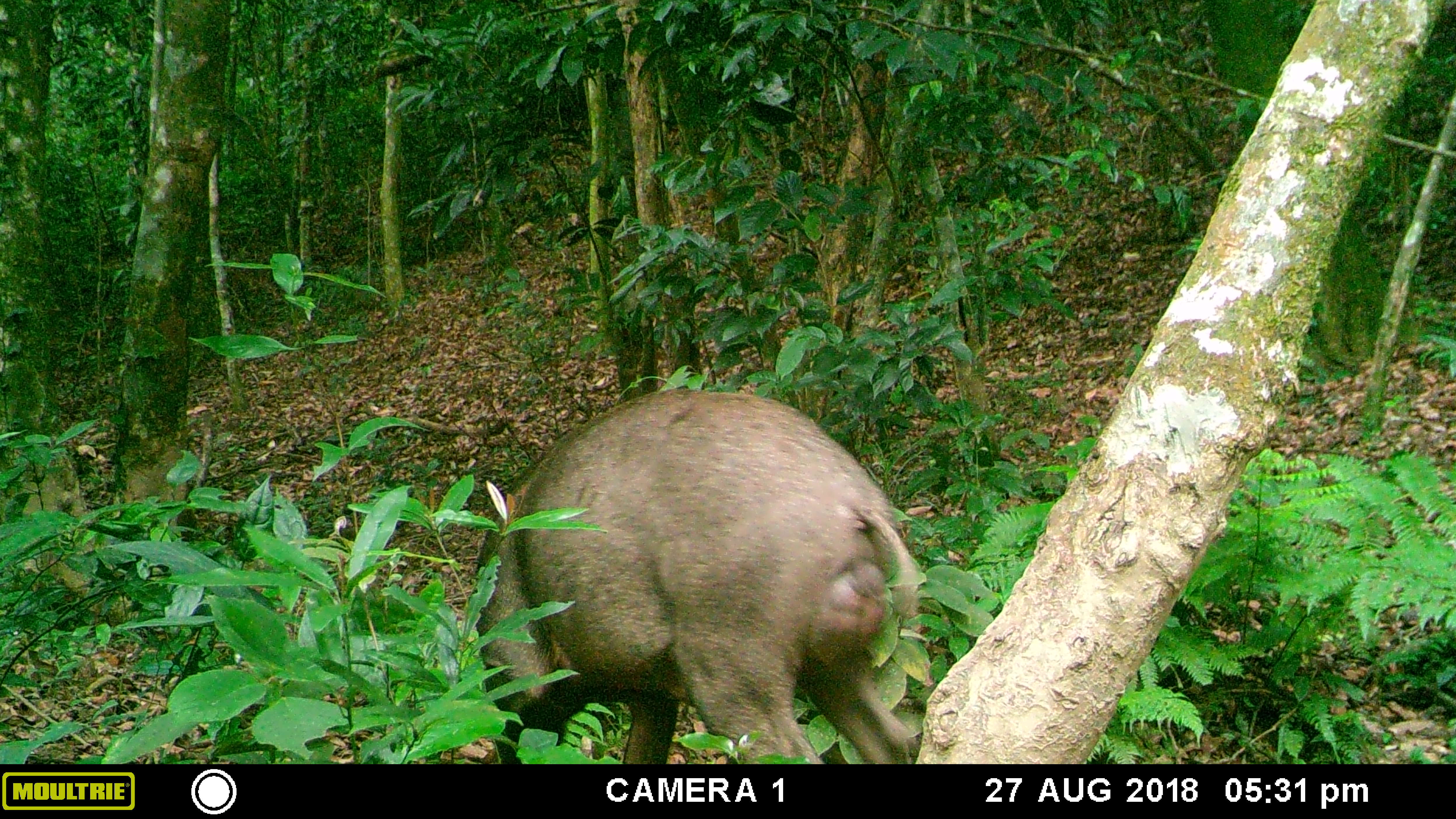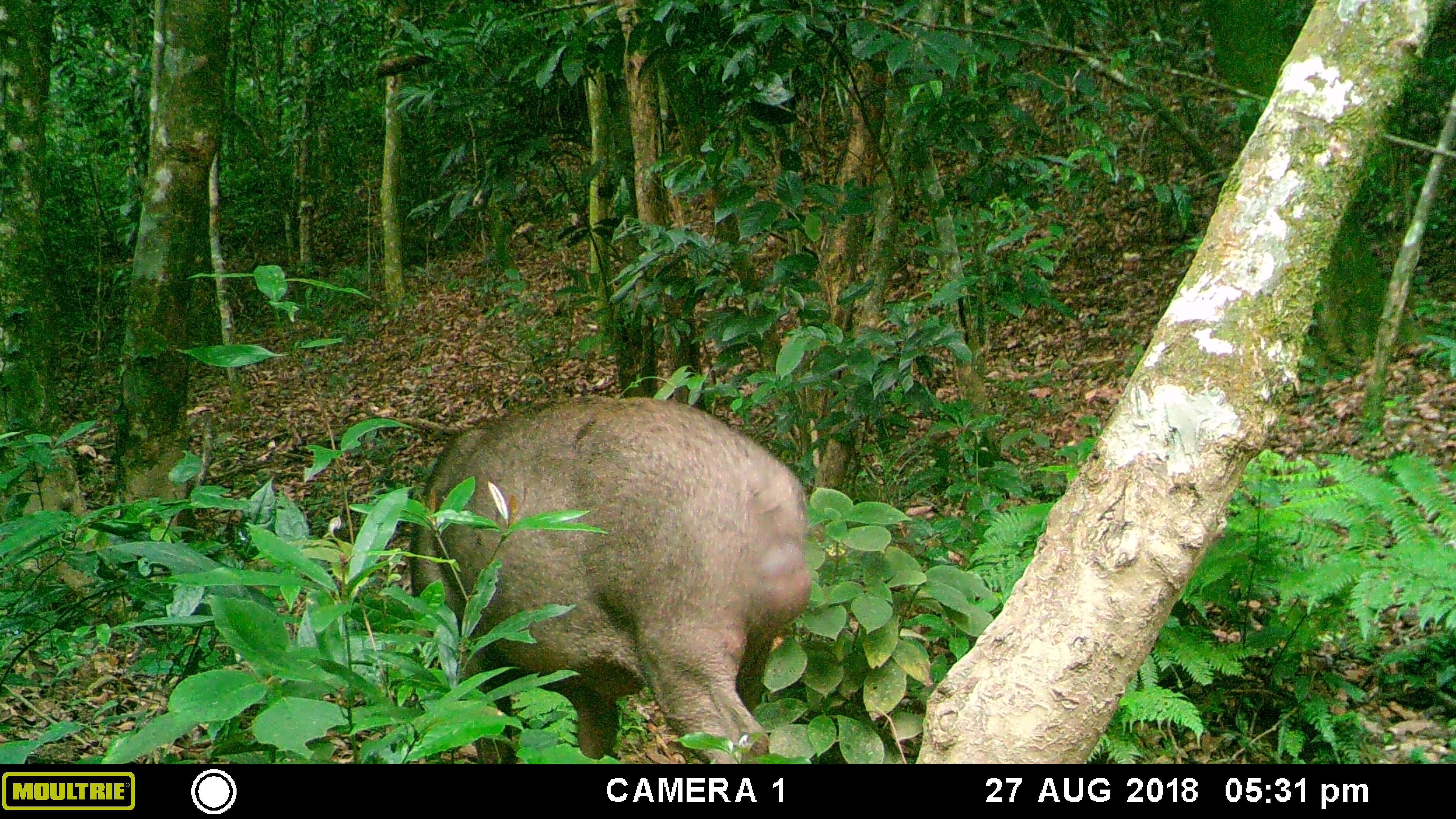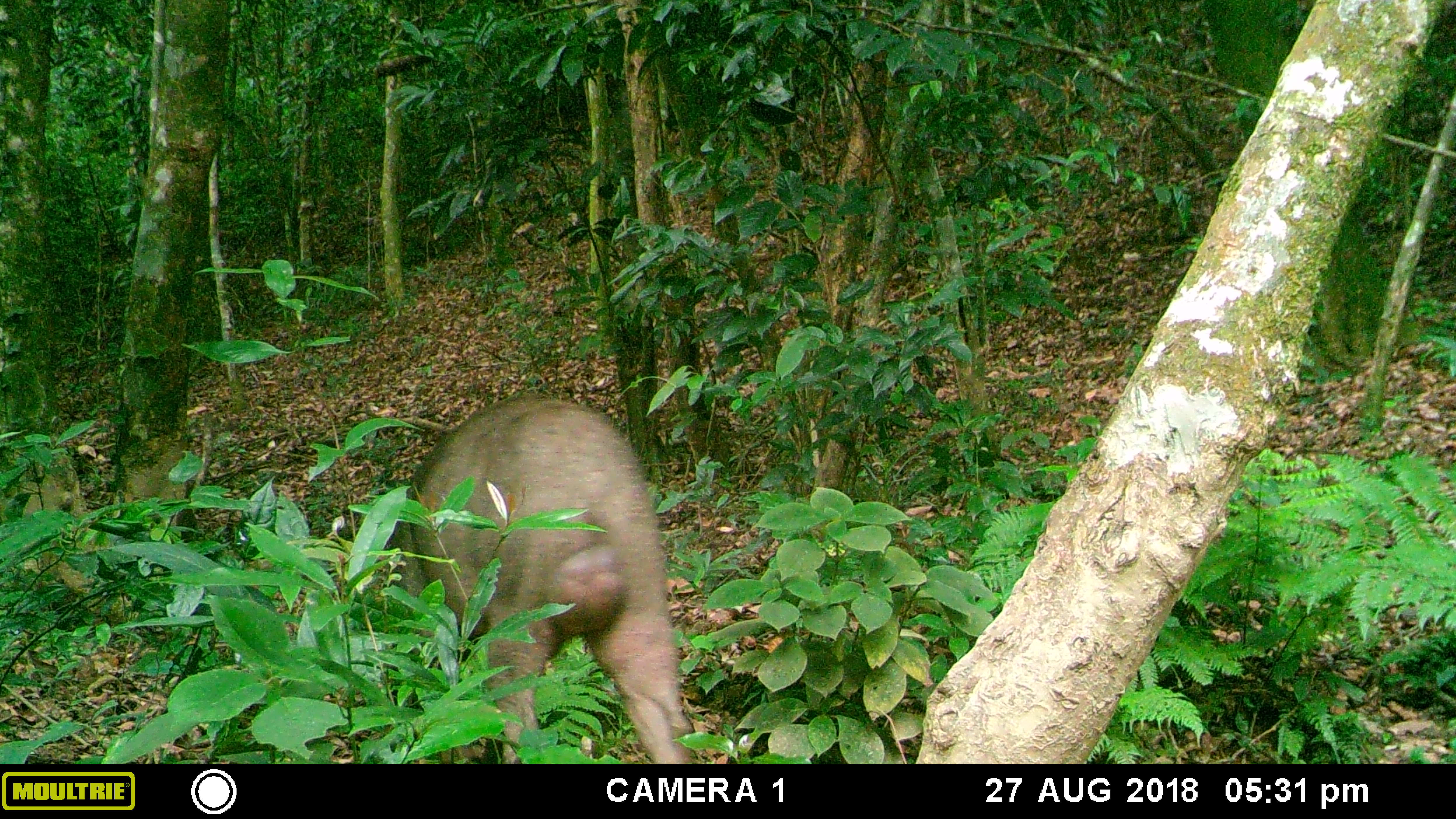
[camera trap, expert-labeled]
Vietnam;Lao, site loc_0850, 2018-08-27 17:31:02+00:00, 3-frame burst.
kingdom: Animalia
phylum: Chordata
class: Mammalia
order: Artiodactyla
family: Suidae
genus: Sus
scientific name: Sus scrofa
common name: eurasian wild pig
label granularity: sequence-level